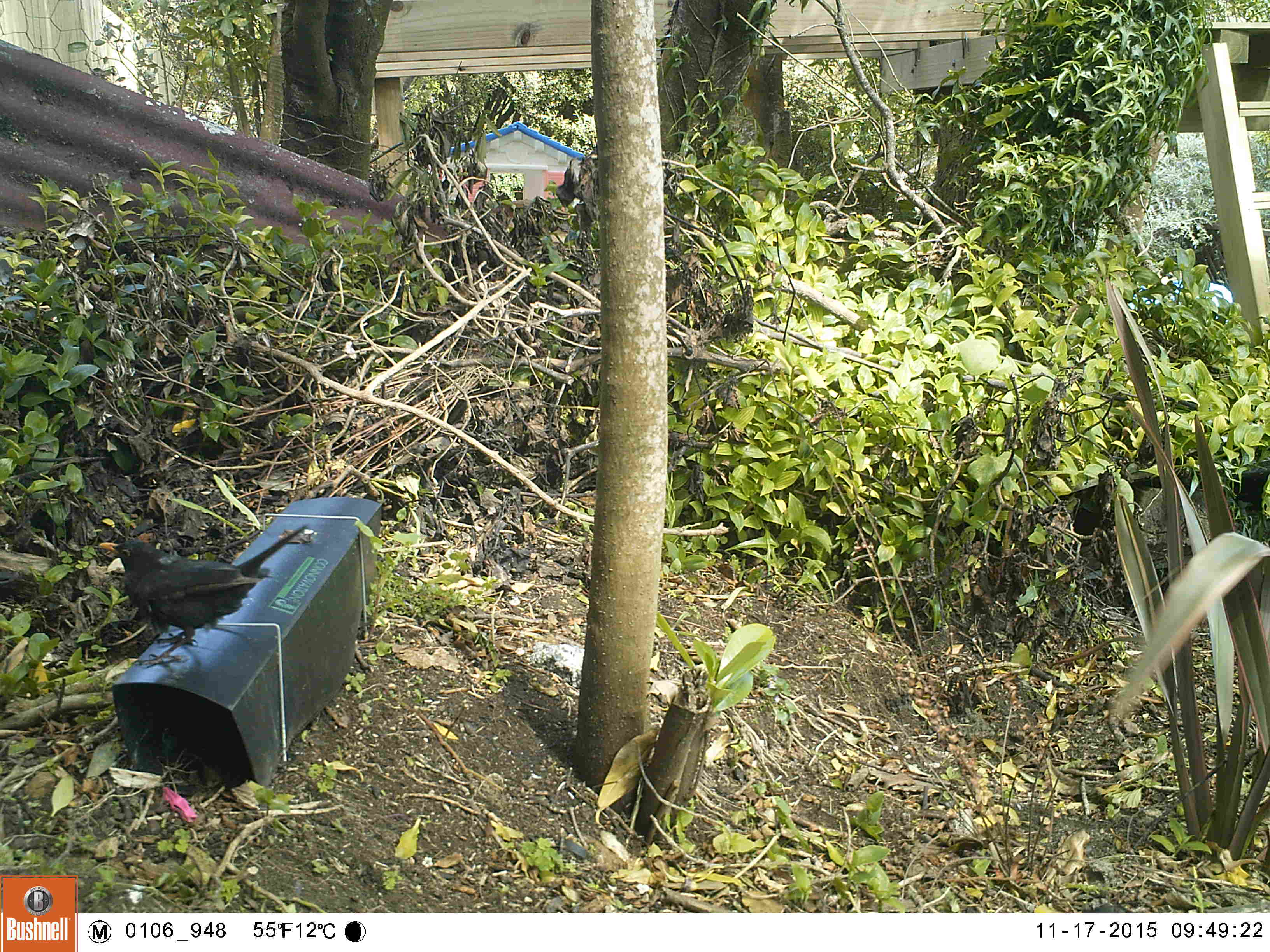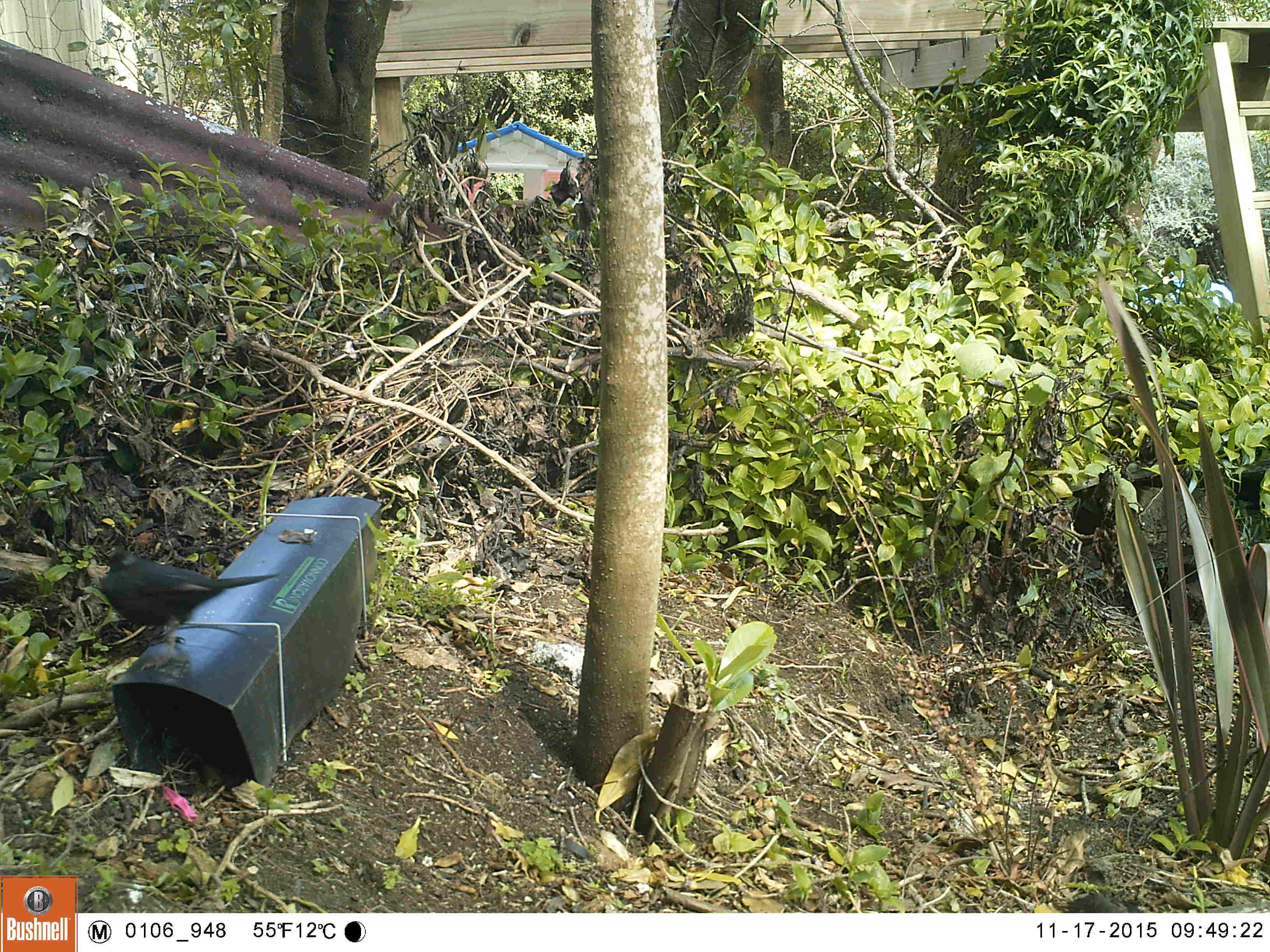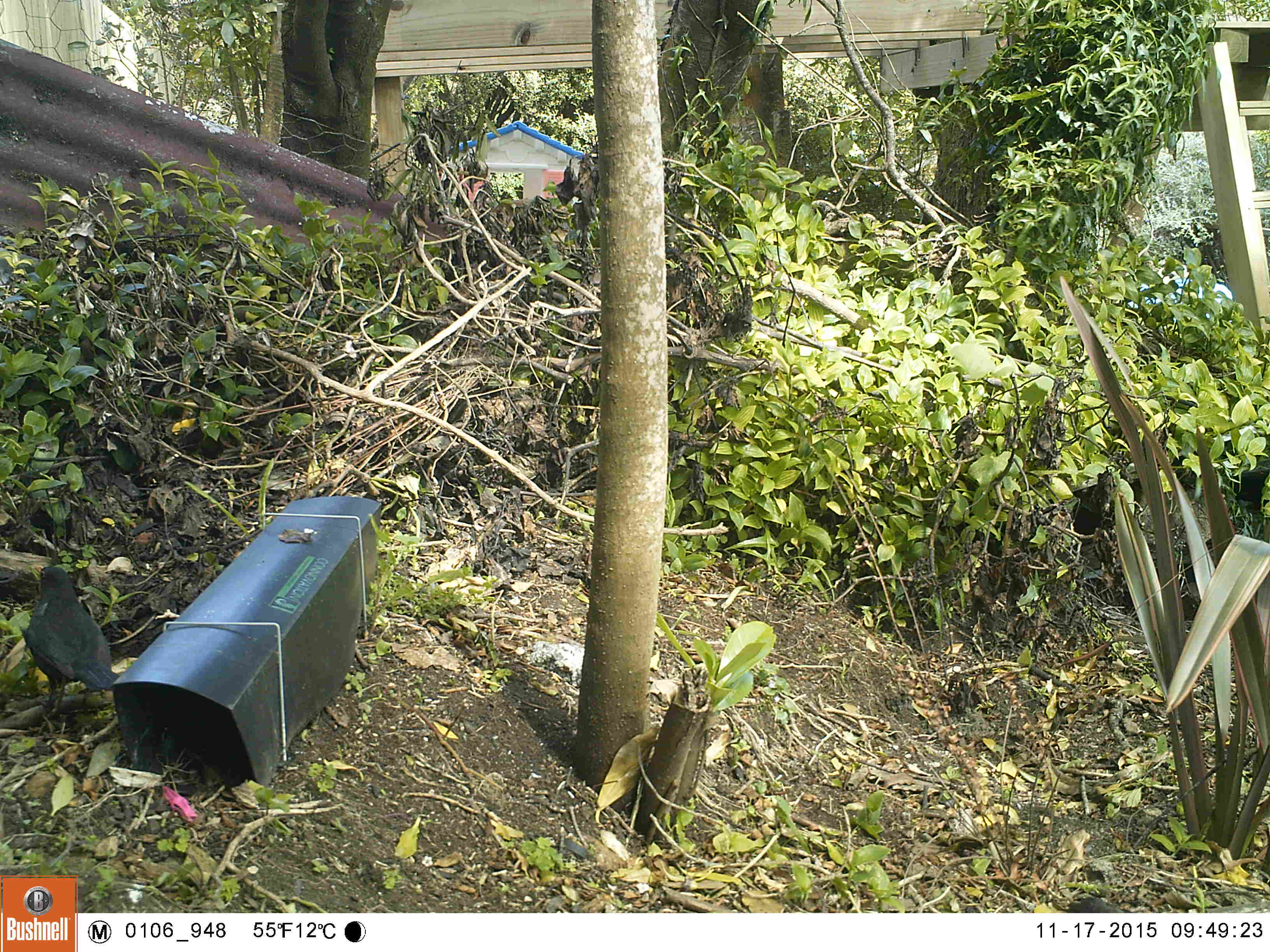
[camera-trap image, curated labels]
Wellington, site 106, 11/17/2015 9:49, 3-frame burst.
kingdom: Animalia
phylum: Chordata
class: Aves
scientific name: Aves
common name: bird